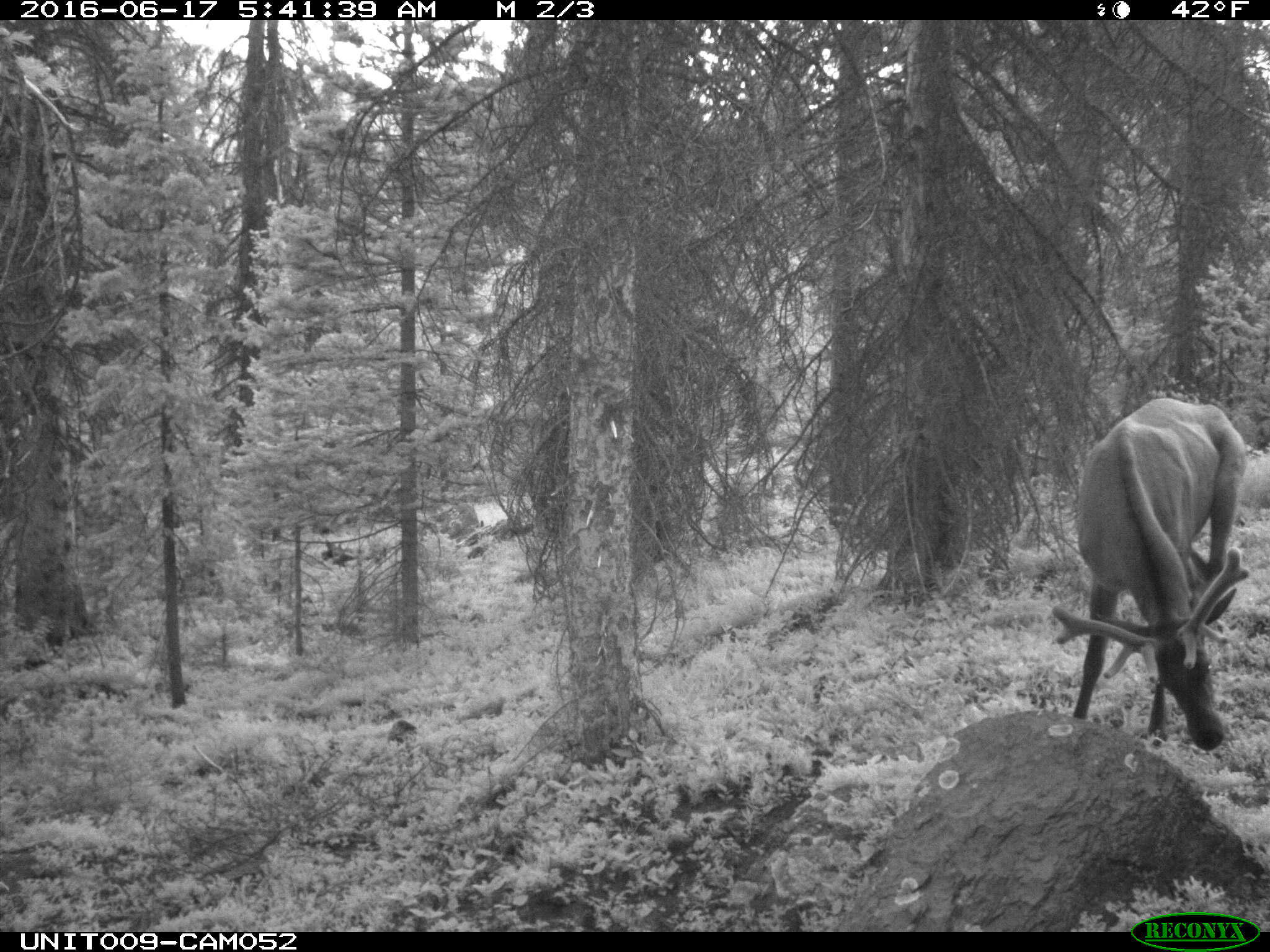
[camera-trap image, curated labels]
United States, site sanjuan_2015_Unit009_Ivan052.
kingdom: Animalia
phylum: Chordata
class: Mammalia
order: Artiodactyla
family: Cervidae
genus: Cervus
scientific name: Cervus elaphus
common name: red deer